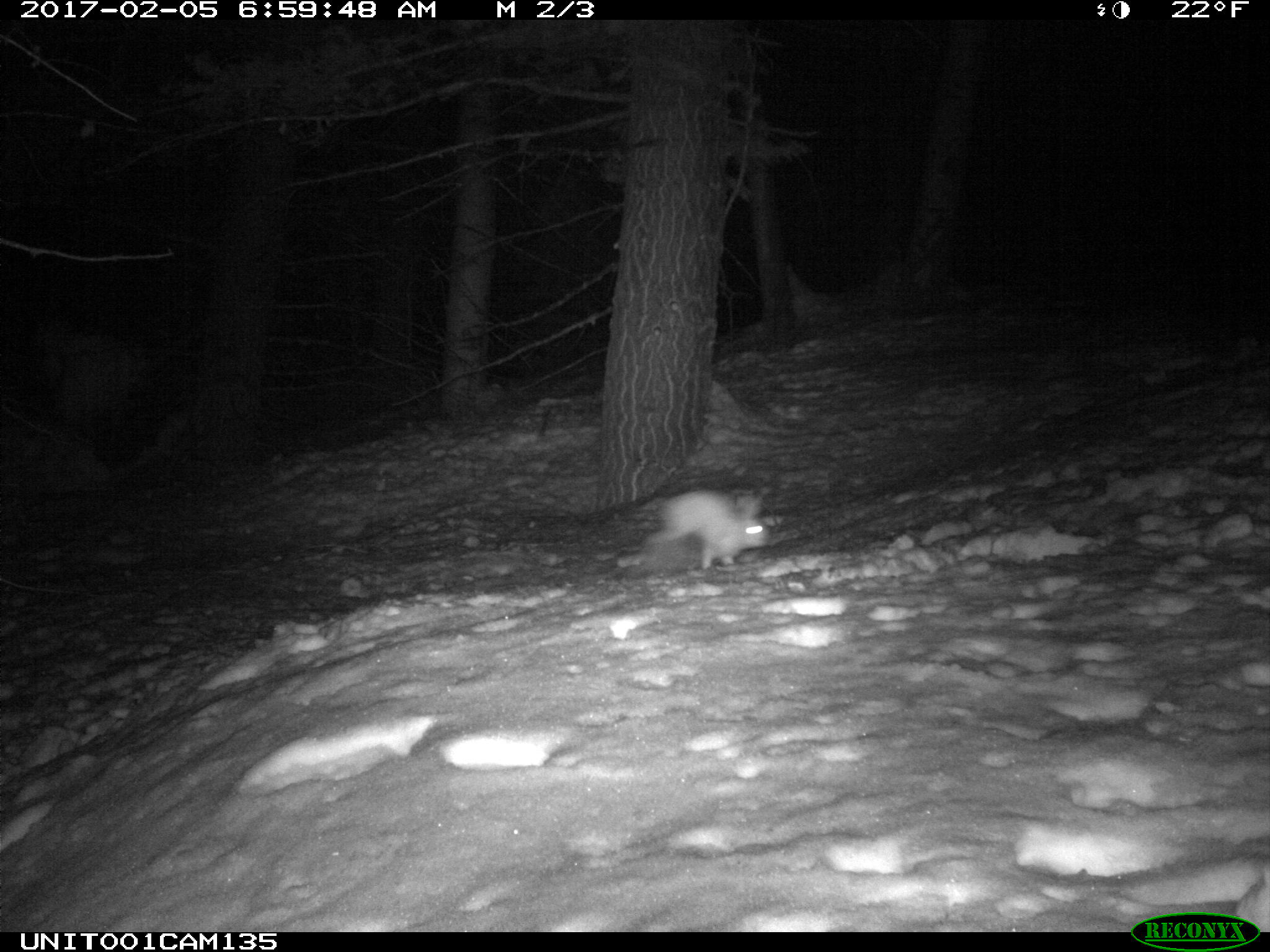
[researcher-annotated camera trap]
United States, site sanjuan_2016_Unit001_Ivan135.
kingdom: Animalia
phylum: Chordata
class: Mammalia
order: Lagomorpha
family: Leporidae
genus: Lepus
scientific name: Lepus americanus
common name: snowshoe hare